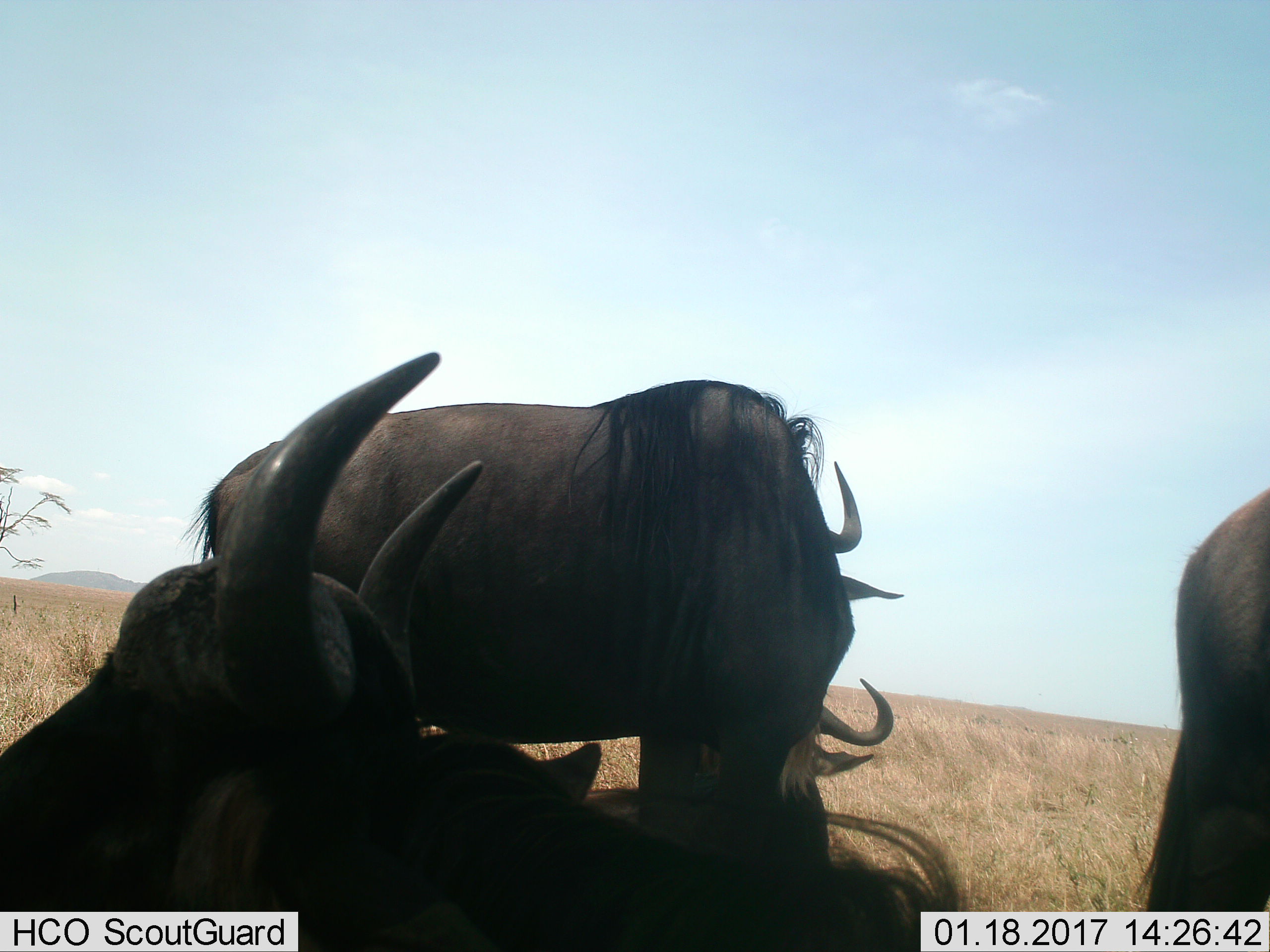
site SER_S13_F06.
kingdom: Animalia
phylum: Chordata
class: Mammalia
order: Artiodactyla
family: Bovidae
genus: Connochaetes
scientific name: Connochaetes taurinus taurinus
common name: blue wildebeest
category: wildebeestblue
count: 3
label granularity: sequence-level